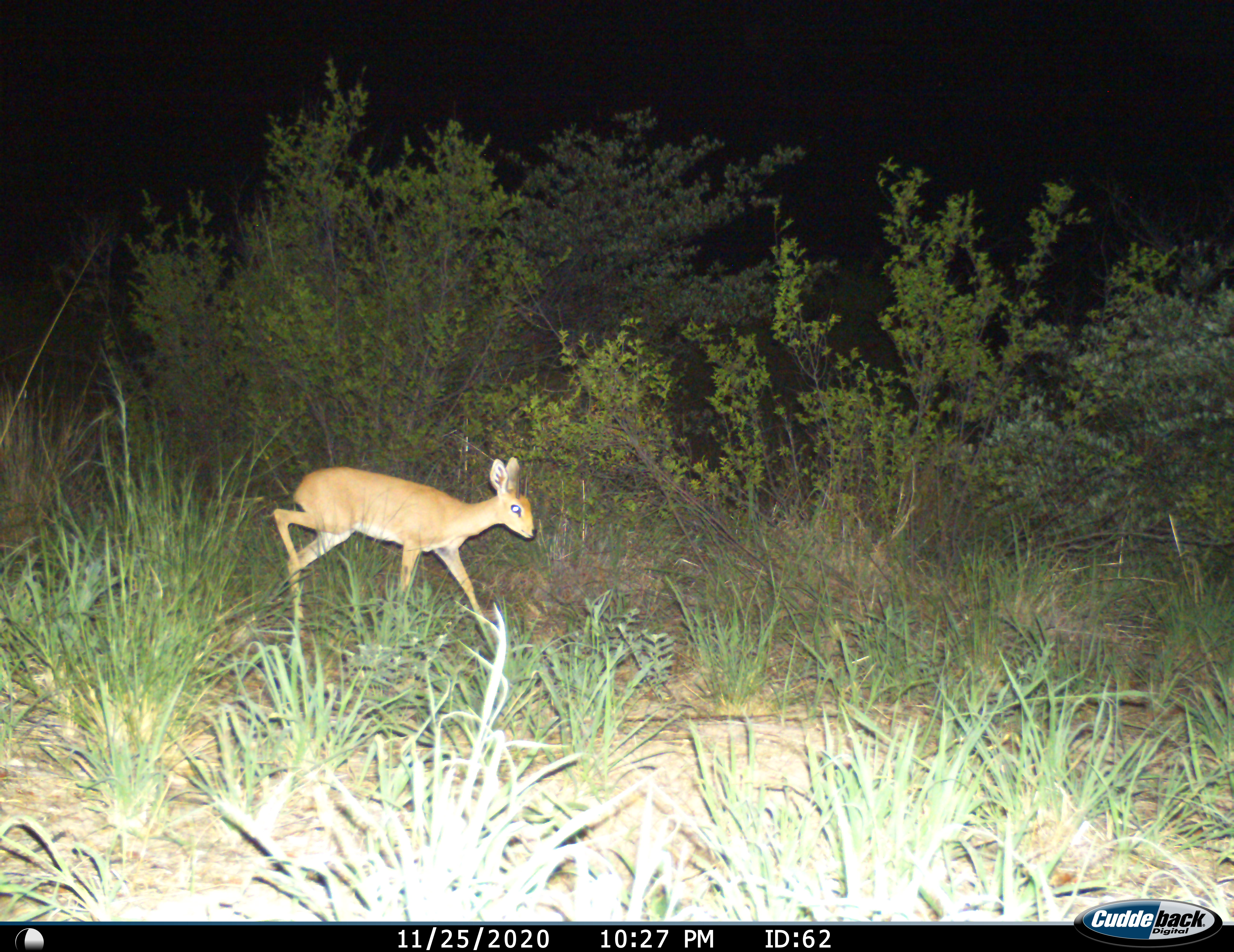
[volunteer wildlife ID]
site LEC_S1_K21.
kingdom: Animalia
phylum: Chordata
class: Mammalia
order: Artiodactyla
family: Bovidae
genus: Raphicerus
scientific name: Raphicerus campestris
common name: steenbok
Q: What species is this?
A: Steenbok (Raphicerus campestris).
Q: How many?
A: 1.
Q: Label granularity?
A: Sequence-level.